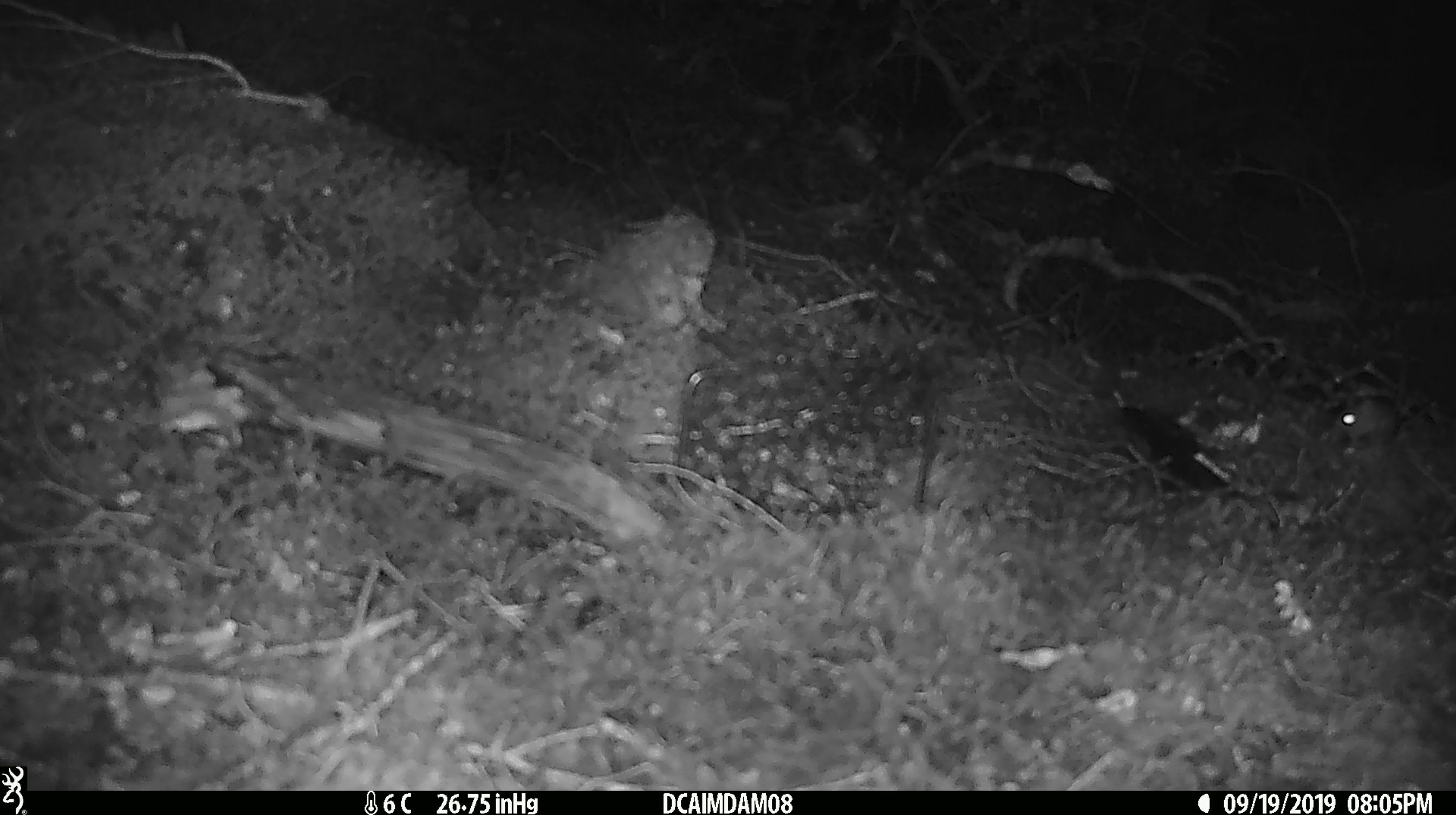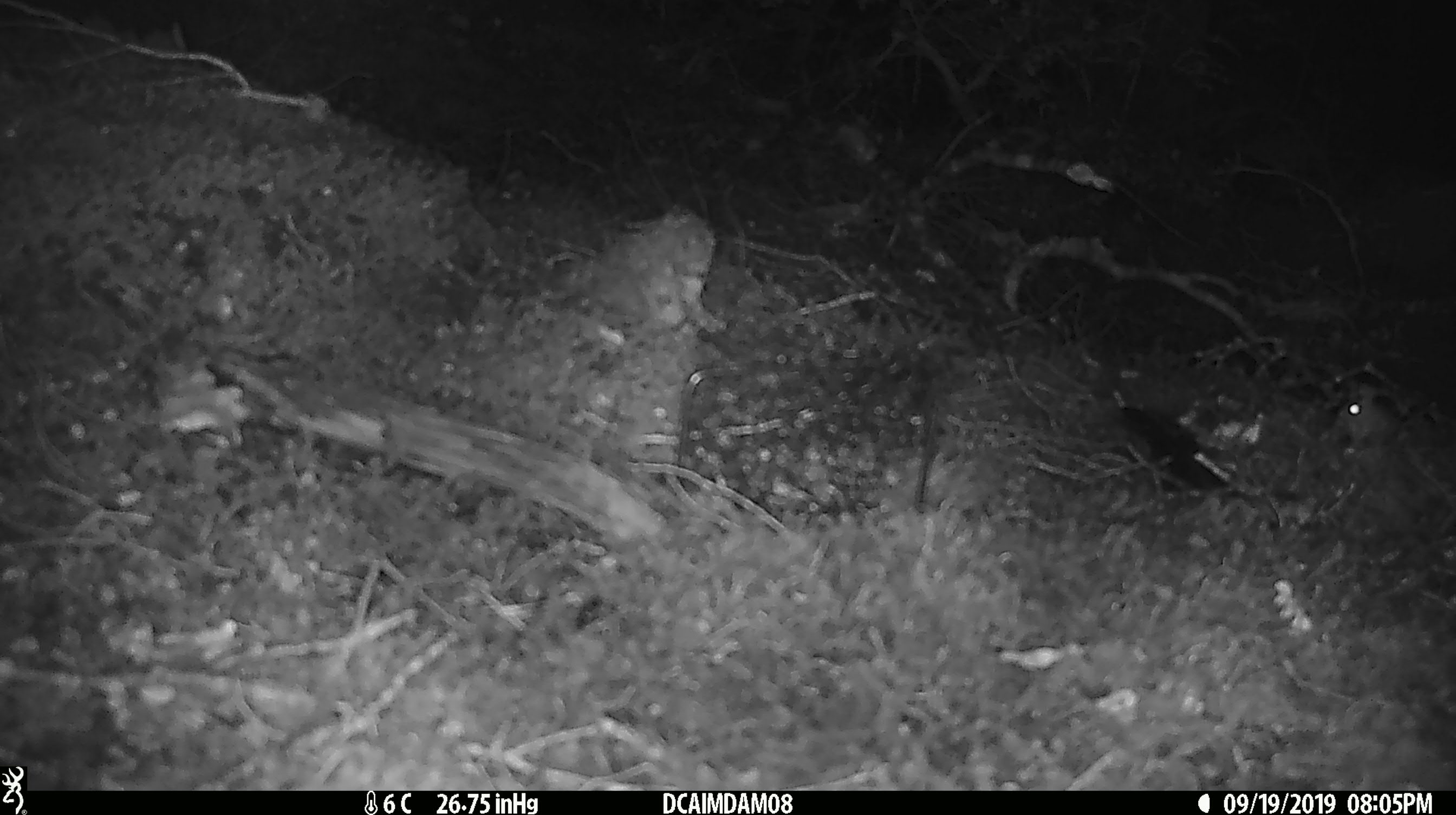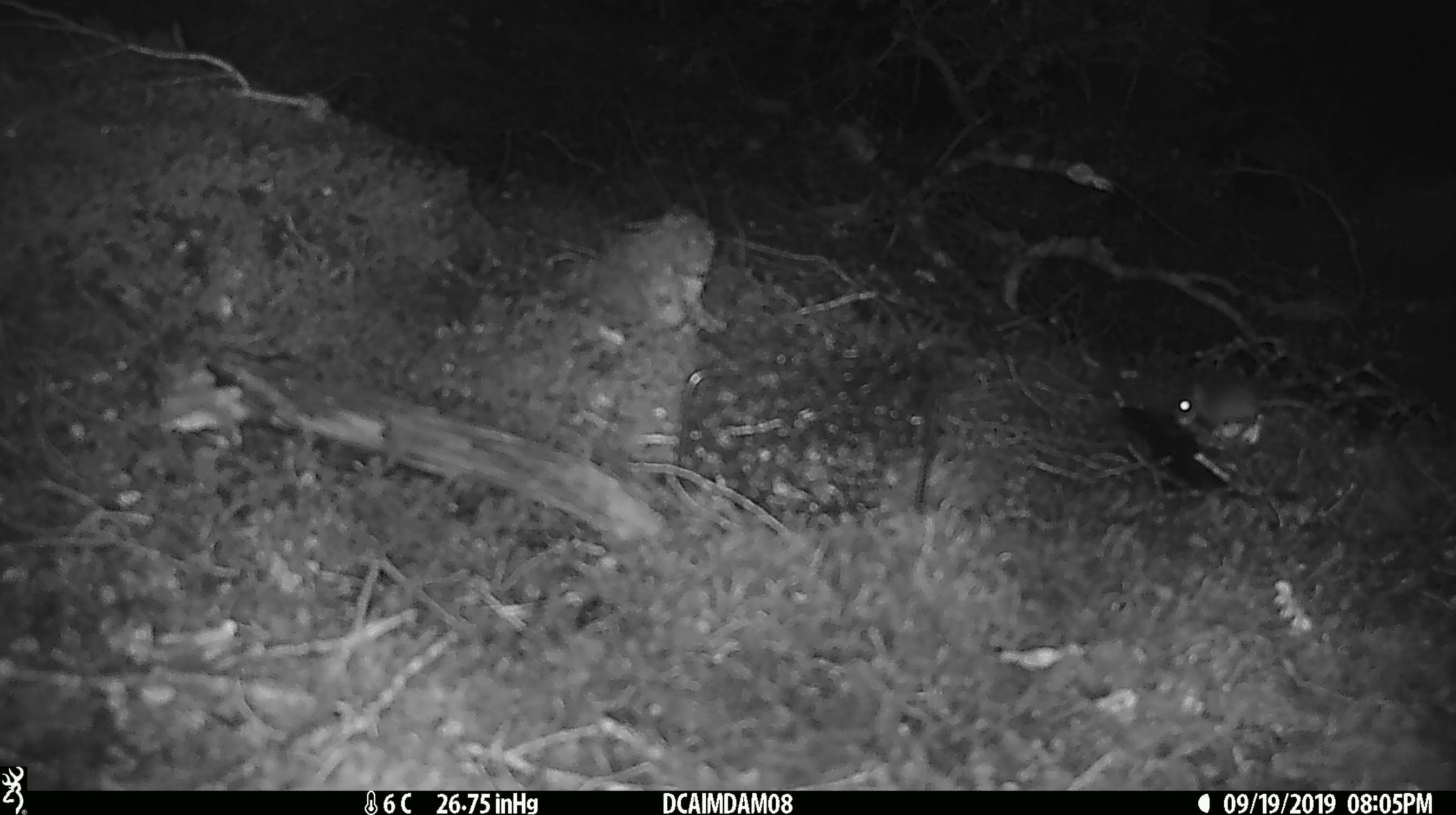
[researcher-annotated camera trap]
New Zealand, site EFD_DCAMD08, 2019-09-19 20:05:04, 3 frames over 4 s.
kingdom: Animalia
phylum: Chordata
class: Mammalia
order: Rodentia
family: Muridae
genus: Mus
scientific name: Mus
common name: mouse